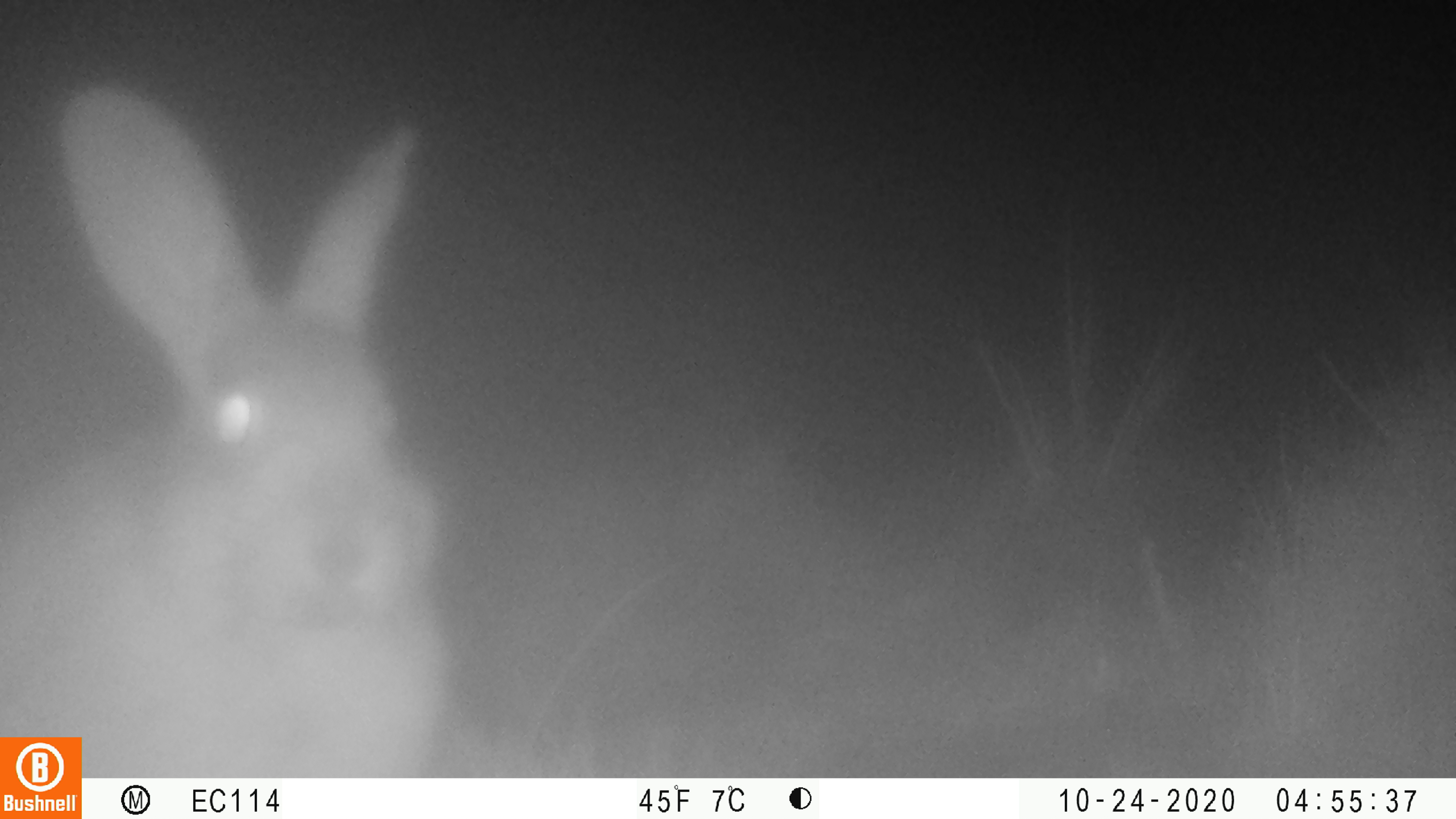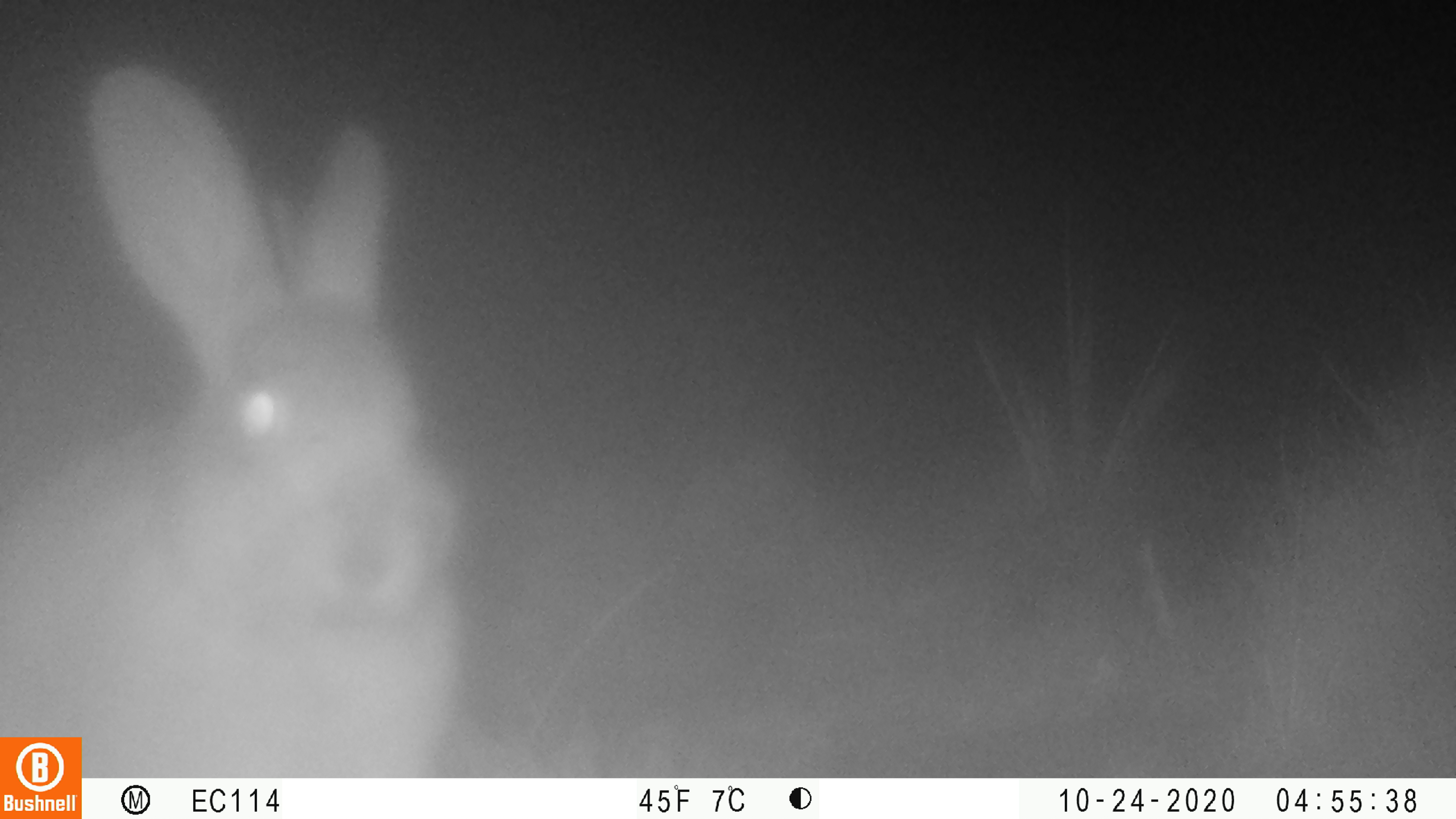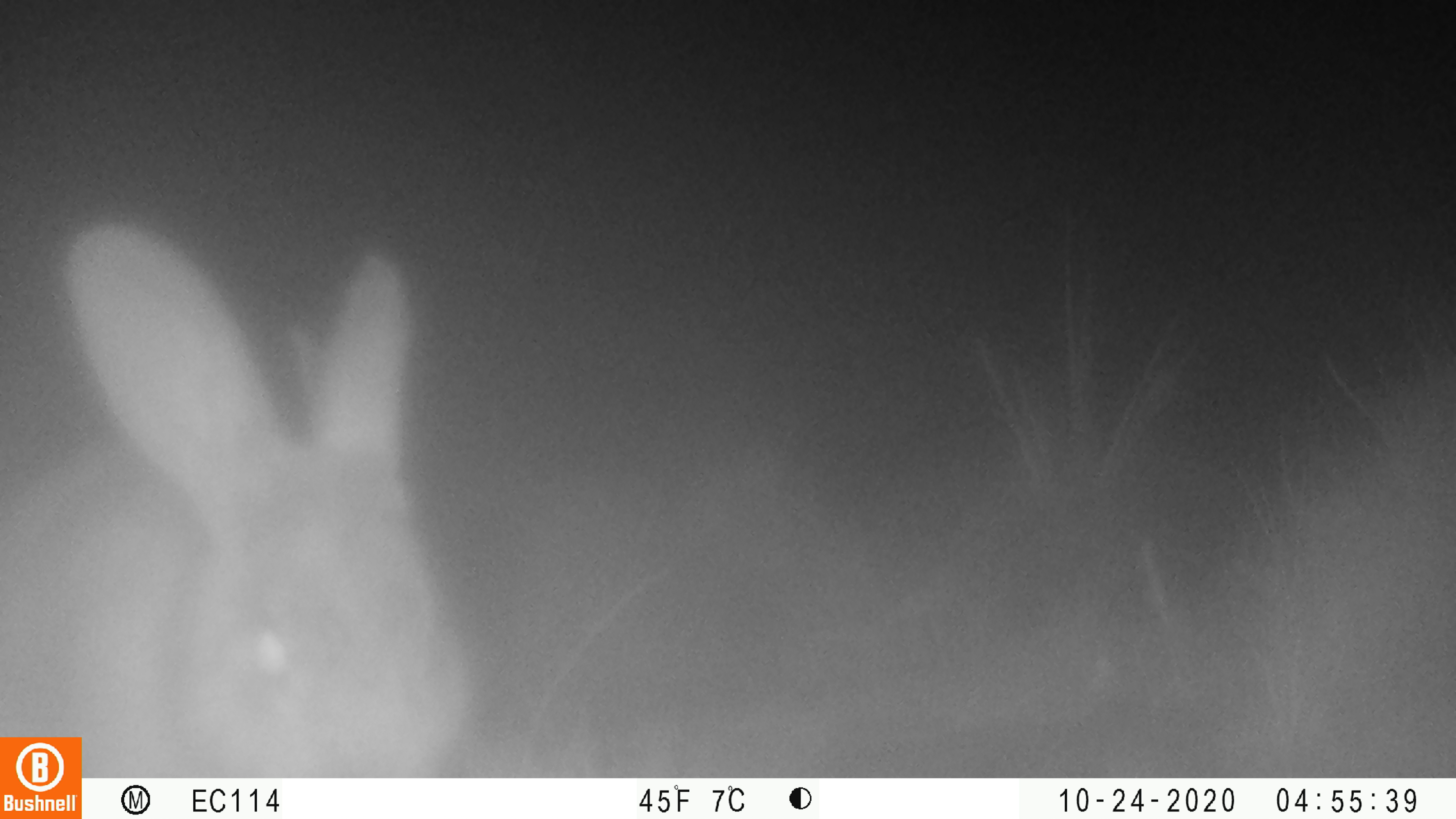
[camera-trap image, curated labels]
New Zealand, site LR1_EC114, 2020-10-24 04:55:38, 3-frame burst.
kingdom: Animalia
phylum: Chordata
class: Mammalia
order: Lagomorpha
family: Leporidae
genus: Oryctolagus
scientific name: Oryctolagus cuniculus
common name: european rabbit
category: rabbit